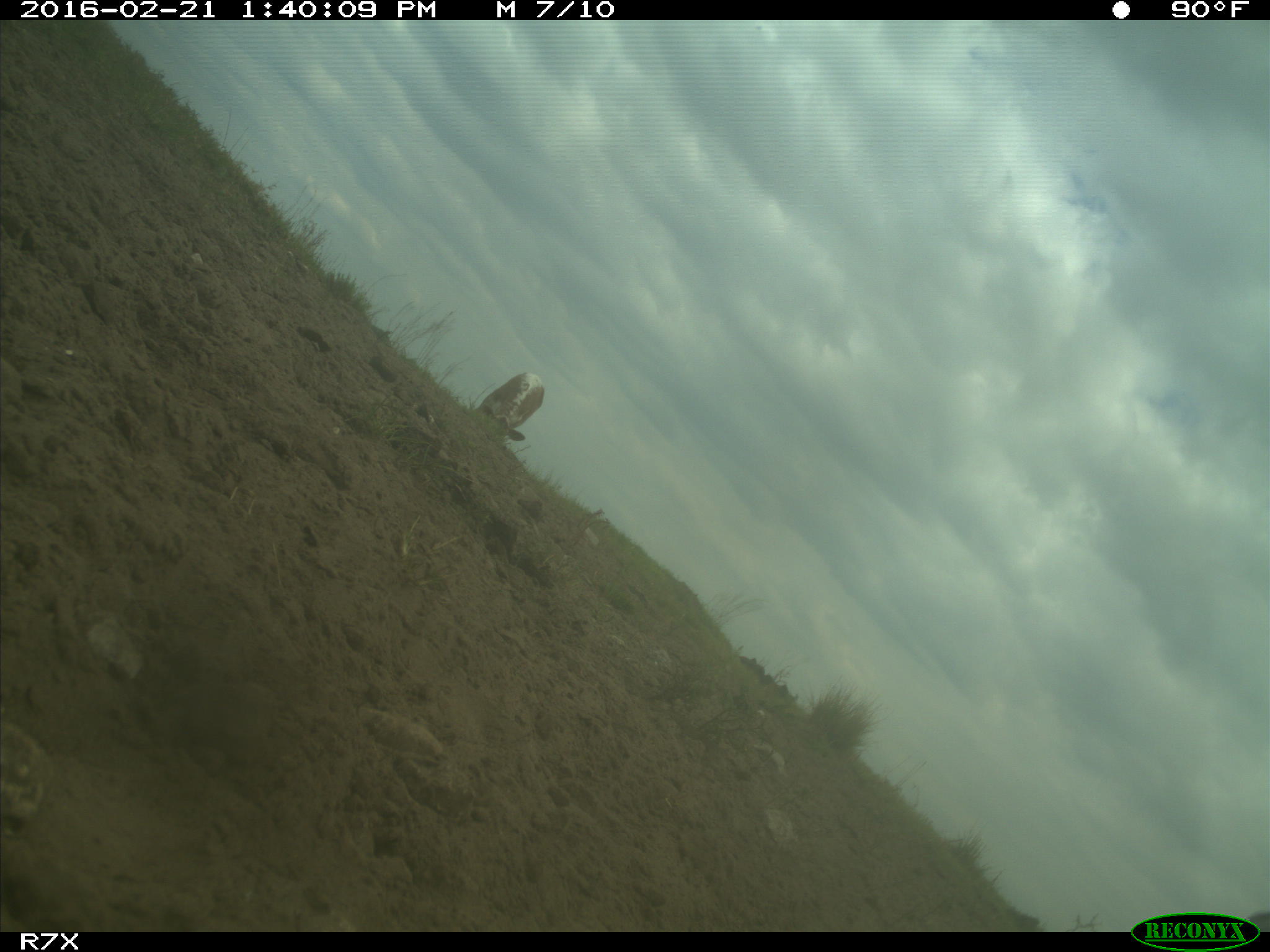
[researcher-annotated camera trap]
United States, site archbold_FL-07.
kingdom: Animalia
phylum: Chordata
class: Mammalia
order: Artiodactyla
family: Bovidae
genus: Bos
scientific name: Bos taurus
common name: domestic cow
Bos taurus (domestic cow).